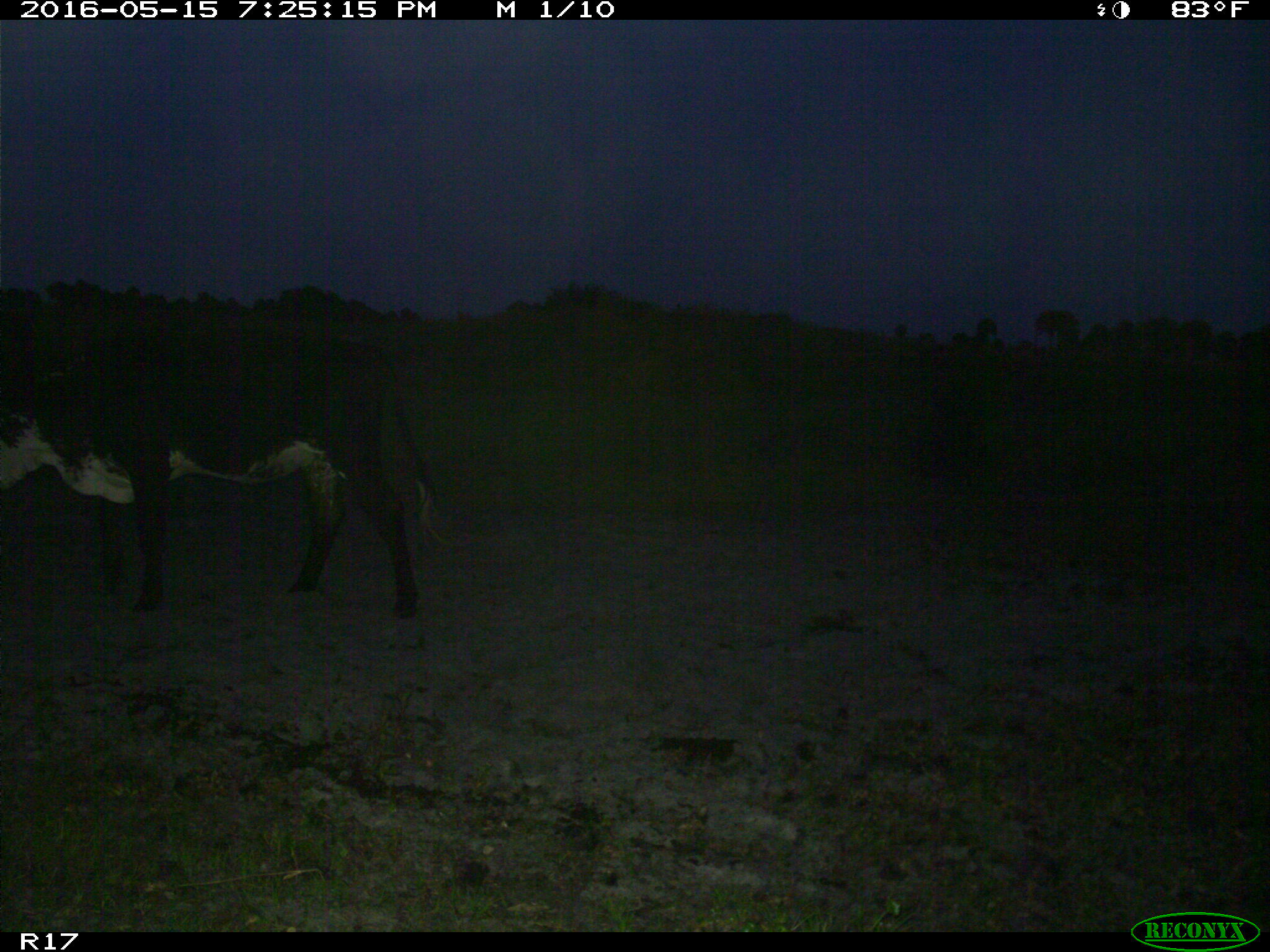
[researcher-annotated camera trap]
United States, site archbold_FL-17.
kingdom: Animalia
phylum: Chordata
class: Mammalia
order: Artiodactyla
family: Bovidae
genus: Bos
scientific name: Bos taurus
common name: domestic cow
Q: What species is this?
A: Bos taurus (domestic cow).